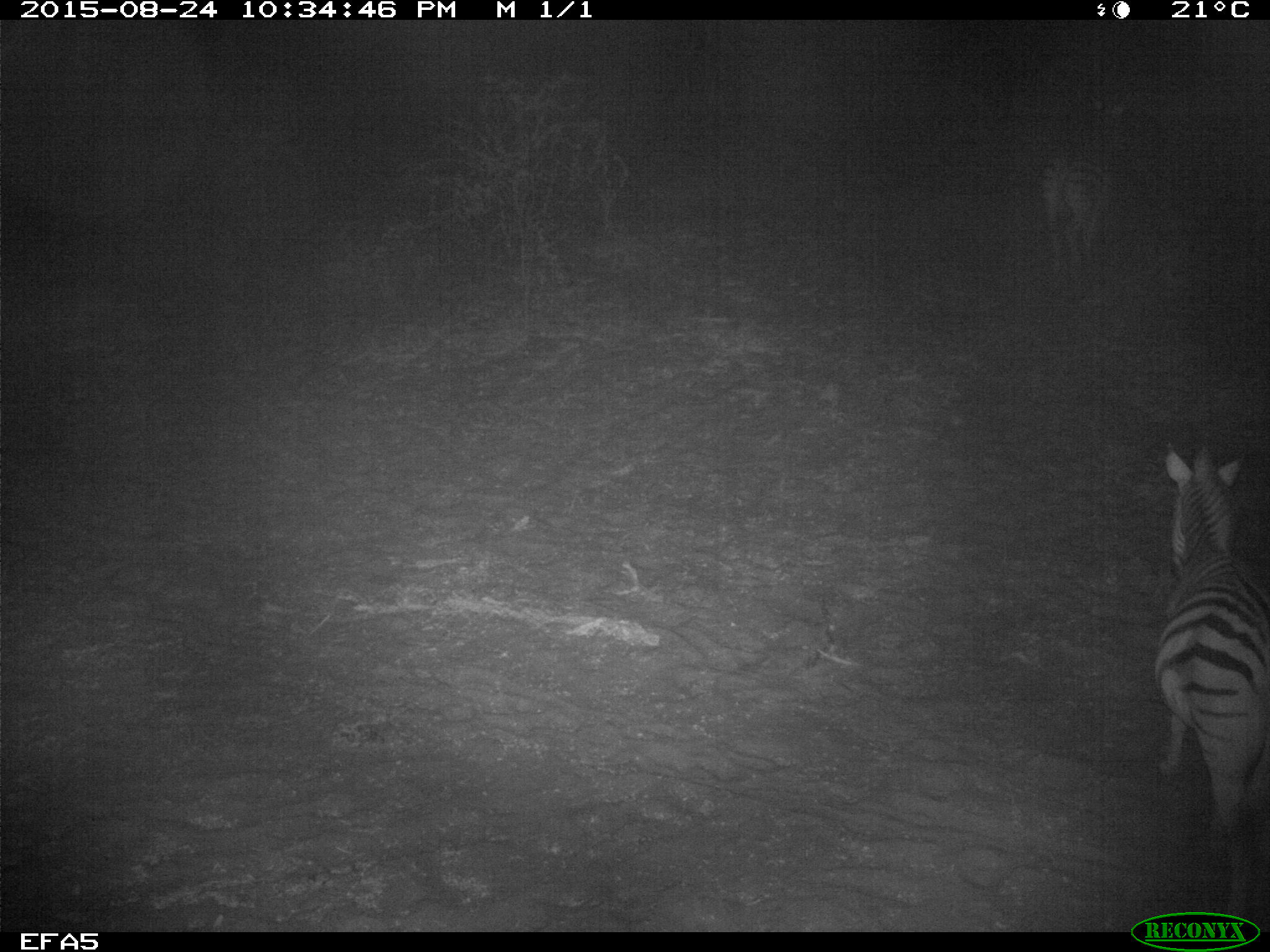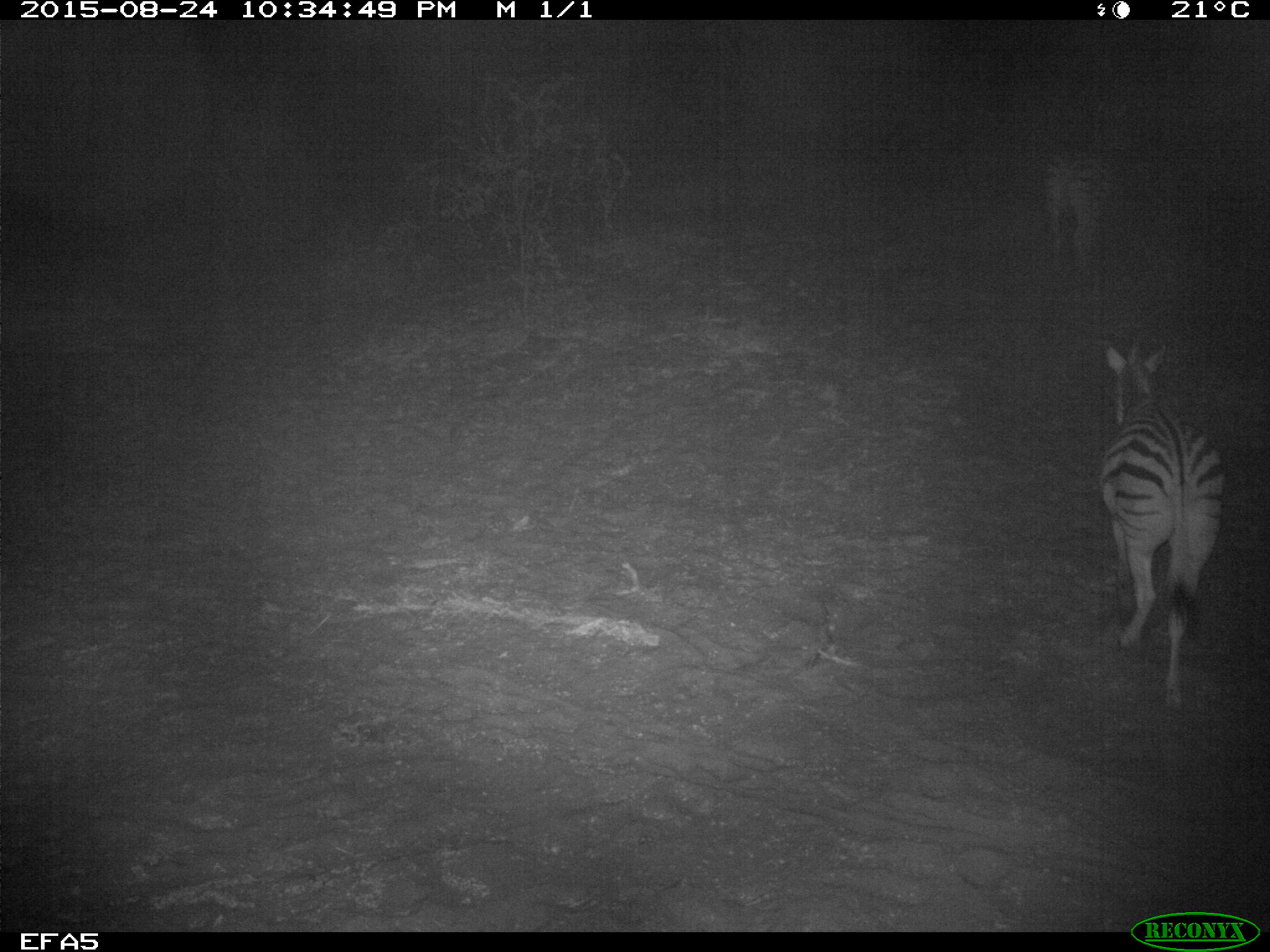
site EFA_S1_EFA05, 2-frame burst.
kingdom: Animalia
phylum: Chordata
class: Mammalia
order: Perissodactyla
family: Equidae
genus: Equus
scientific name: Equus quagga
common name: plains zebra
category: zebraplains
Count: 1.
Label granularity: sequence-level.